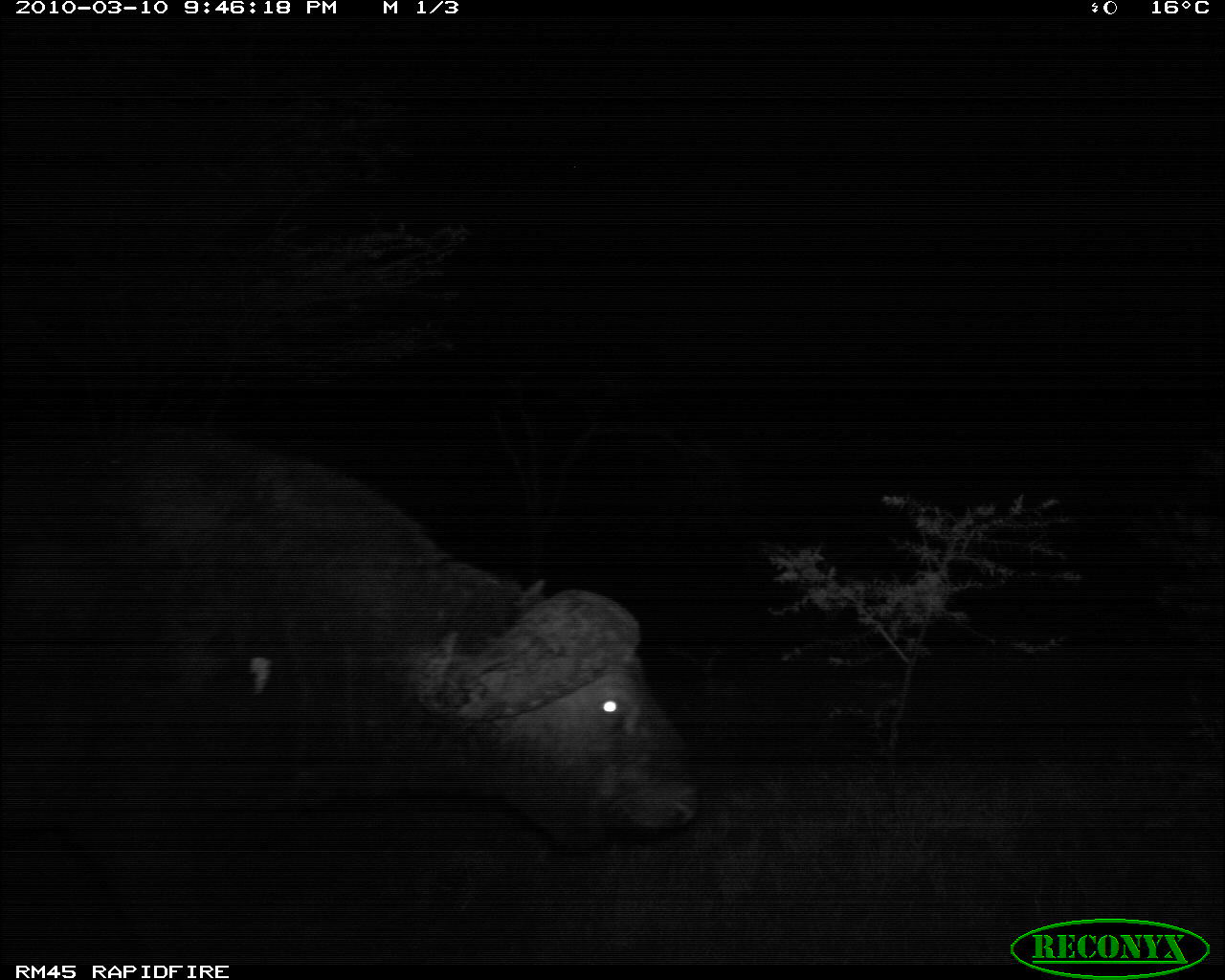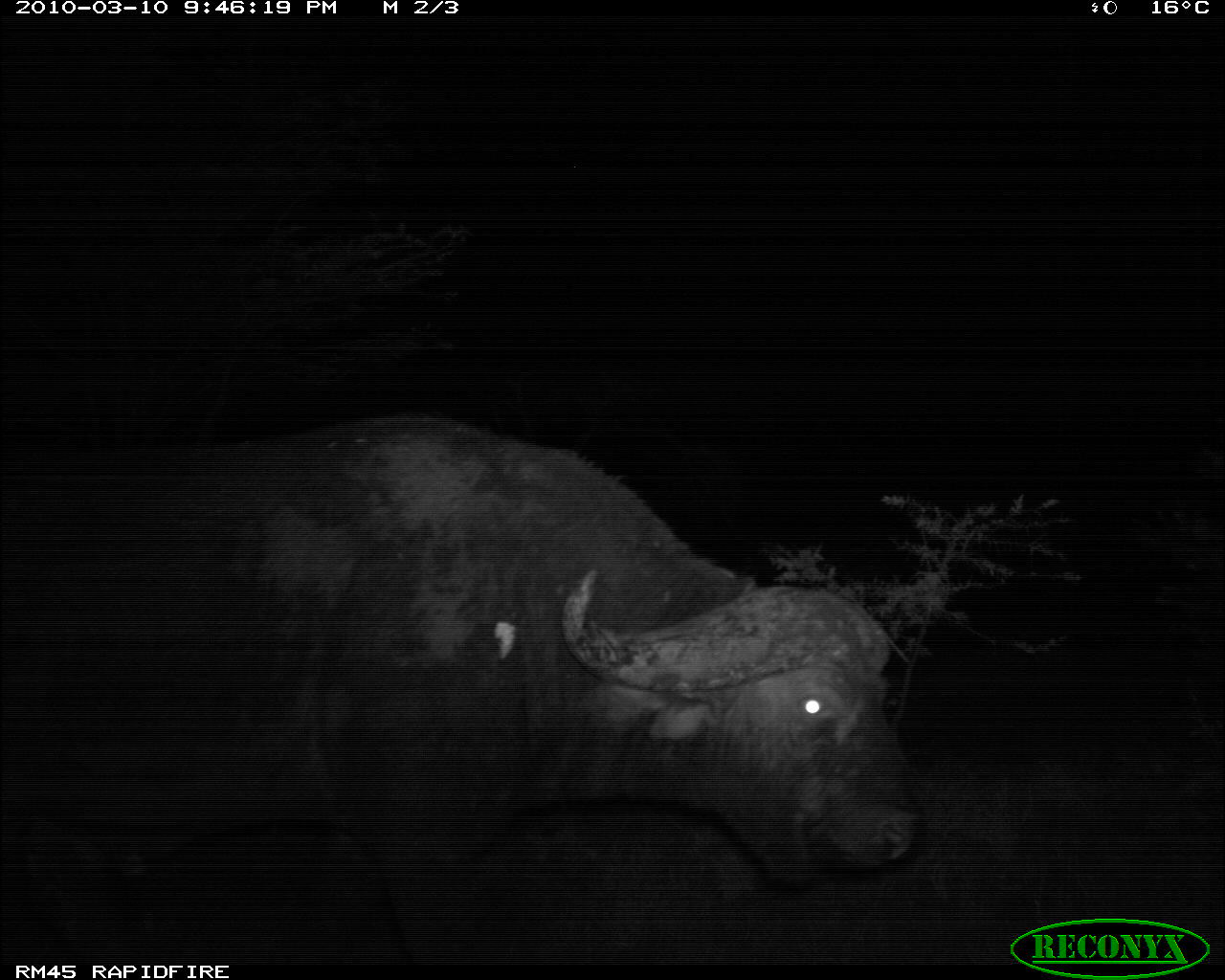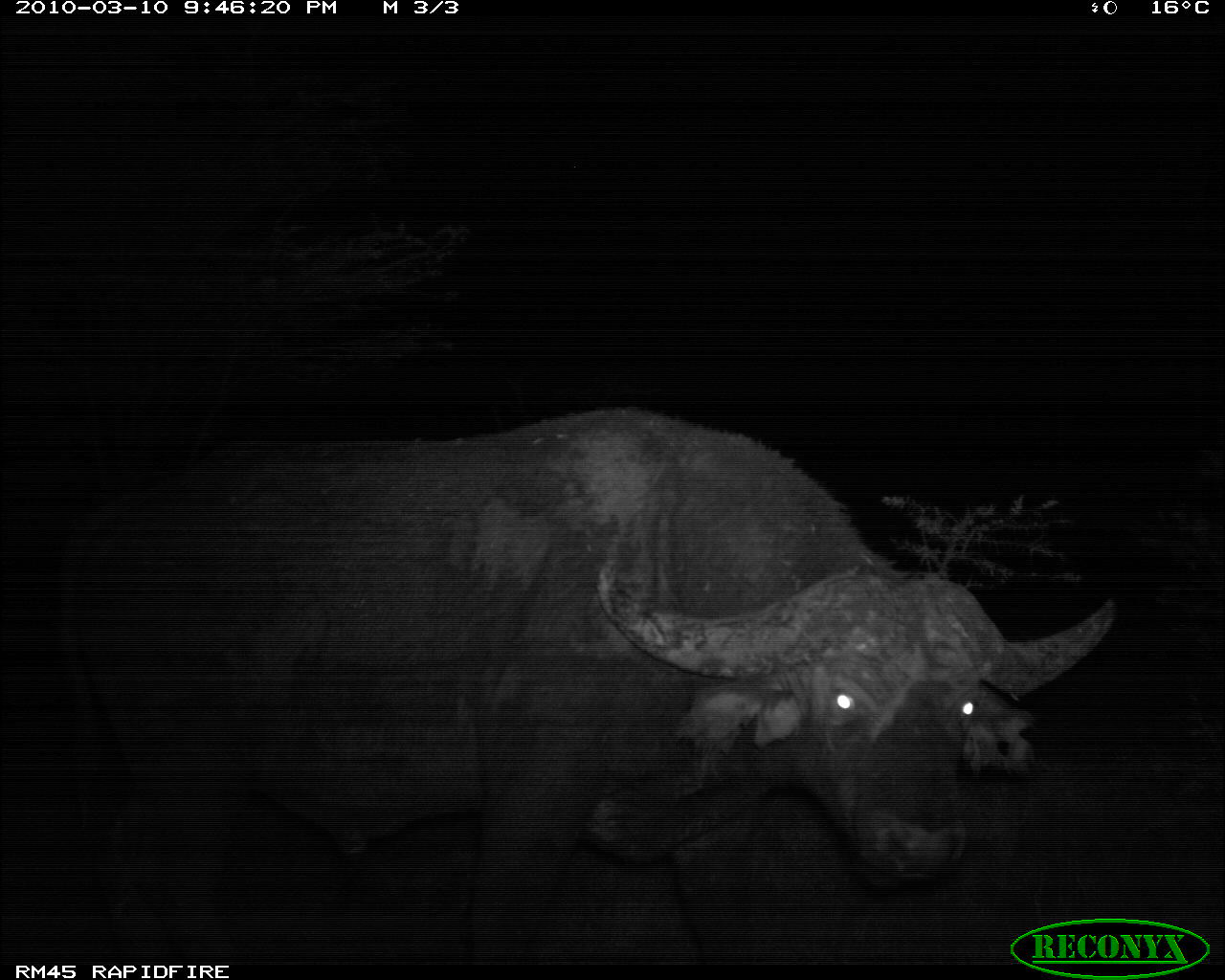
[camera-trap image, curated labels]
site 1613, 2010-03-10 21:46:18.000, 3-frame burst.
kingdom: Animalia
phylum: Chordata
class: Mammalia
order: Artiodactyla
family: Bovidae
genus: Syncerus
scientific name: Syncerus caffer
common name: african buffalo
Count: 1.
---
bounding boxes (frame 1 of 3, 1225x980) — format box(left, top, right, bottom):
syncerus caffer: box(0, 437, 701, 960)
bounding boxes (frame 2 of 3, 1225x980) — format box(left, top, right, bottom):
syncerus caffer: box(0, 410, 929, 975)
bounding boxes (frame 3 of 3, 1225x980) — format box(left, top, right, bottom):
syncerus caffer: box(56, 403, 1118, 963)